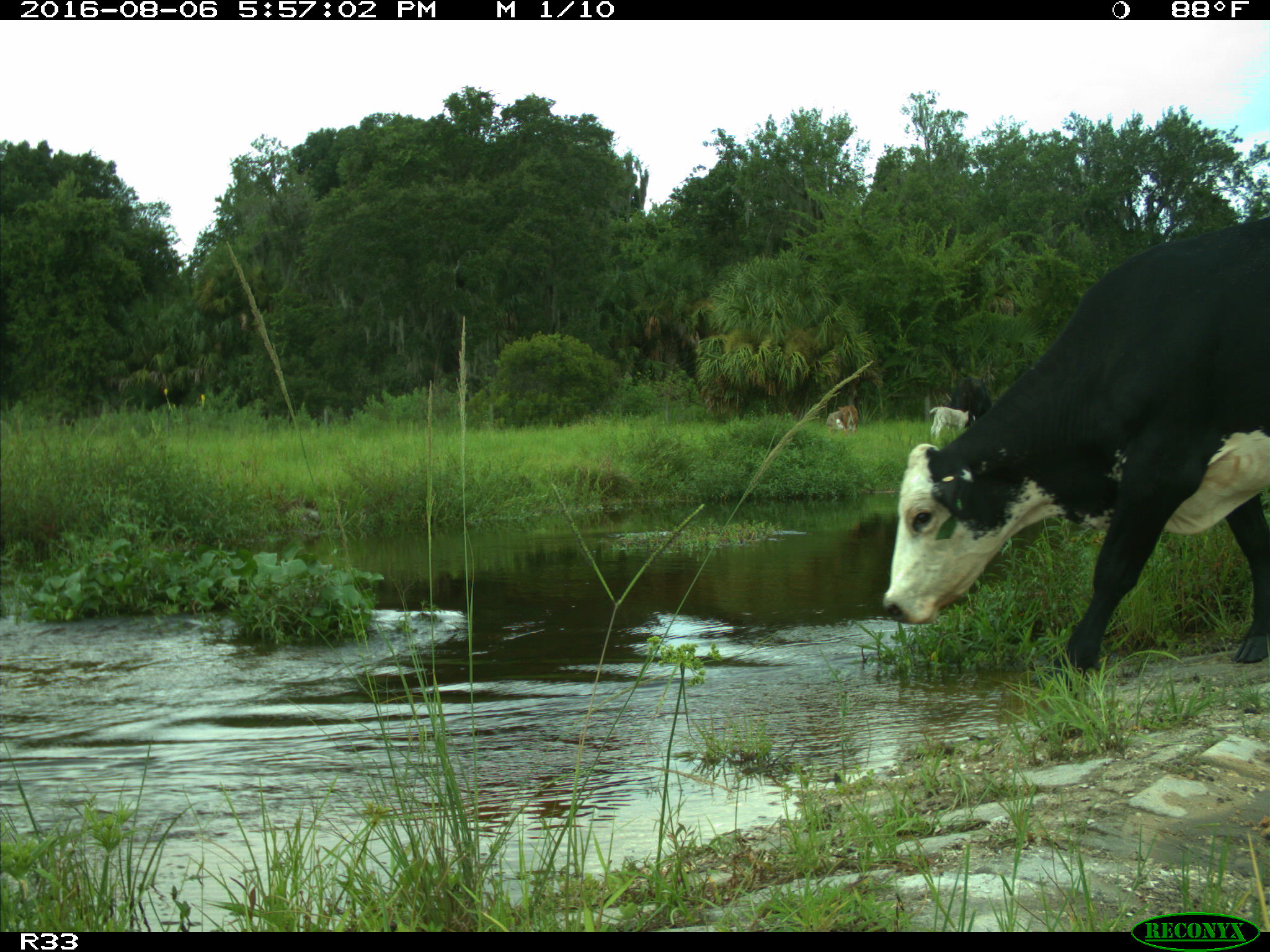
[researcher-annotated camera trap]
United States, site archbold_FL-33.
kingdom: Animalia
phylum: Chordata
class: Mammalia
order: Artiodactyla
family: Bovidae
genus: Bos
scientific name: Bos taurus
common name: domestic cow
Bos taurus (domestic cow).